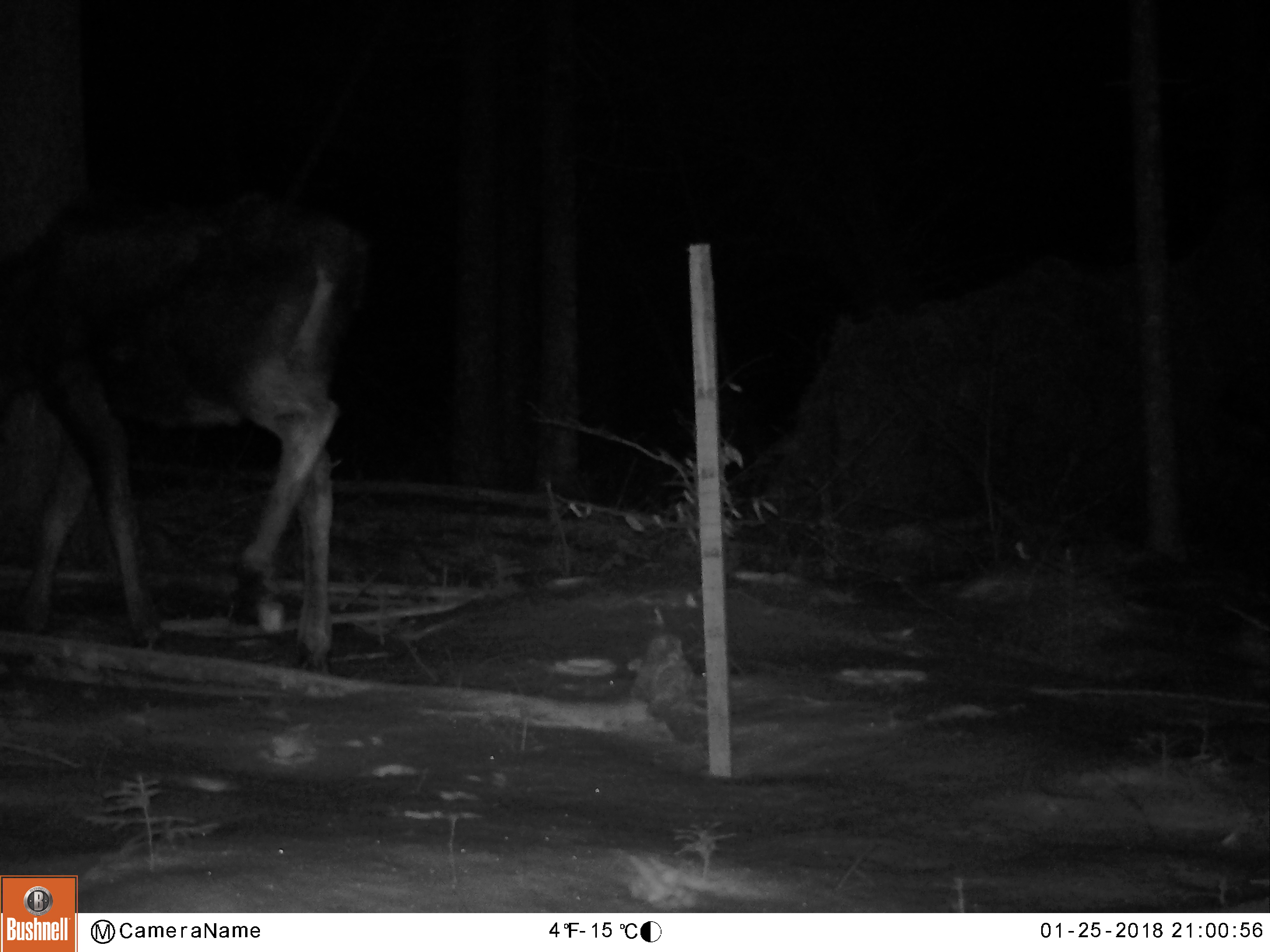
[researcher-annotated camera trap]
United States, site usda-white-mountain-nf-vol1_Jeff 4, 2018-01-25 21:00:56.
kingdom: Animalia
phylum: Chordata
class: Mammalia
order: Artiodactyla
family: Cervidae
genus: Alces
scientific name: Alces alces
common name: moose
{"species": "moose (Alces alces)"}